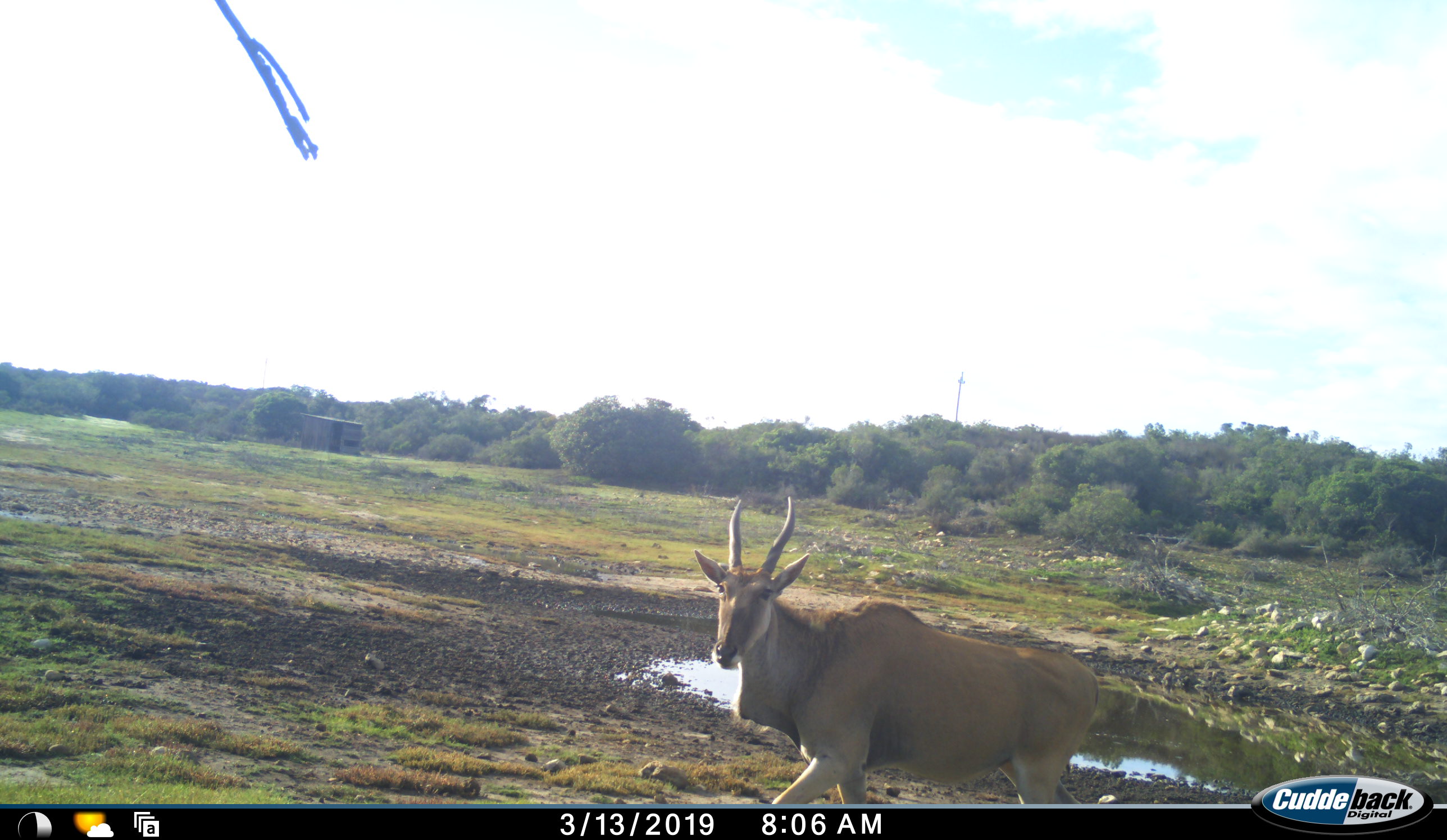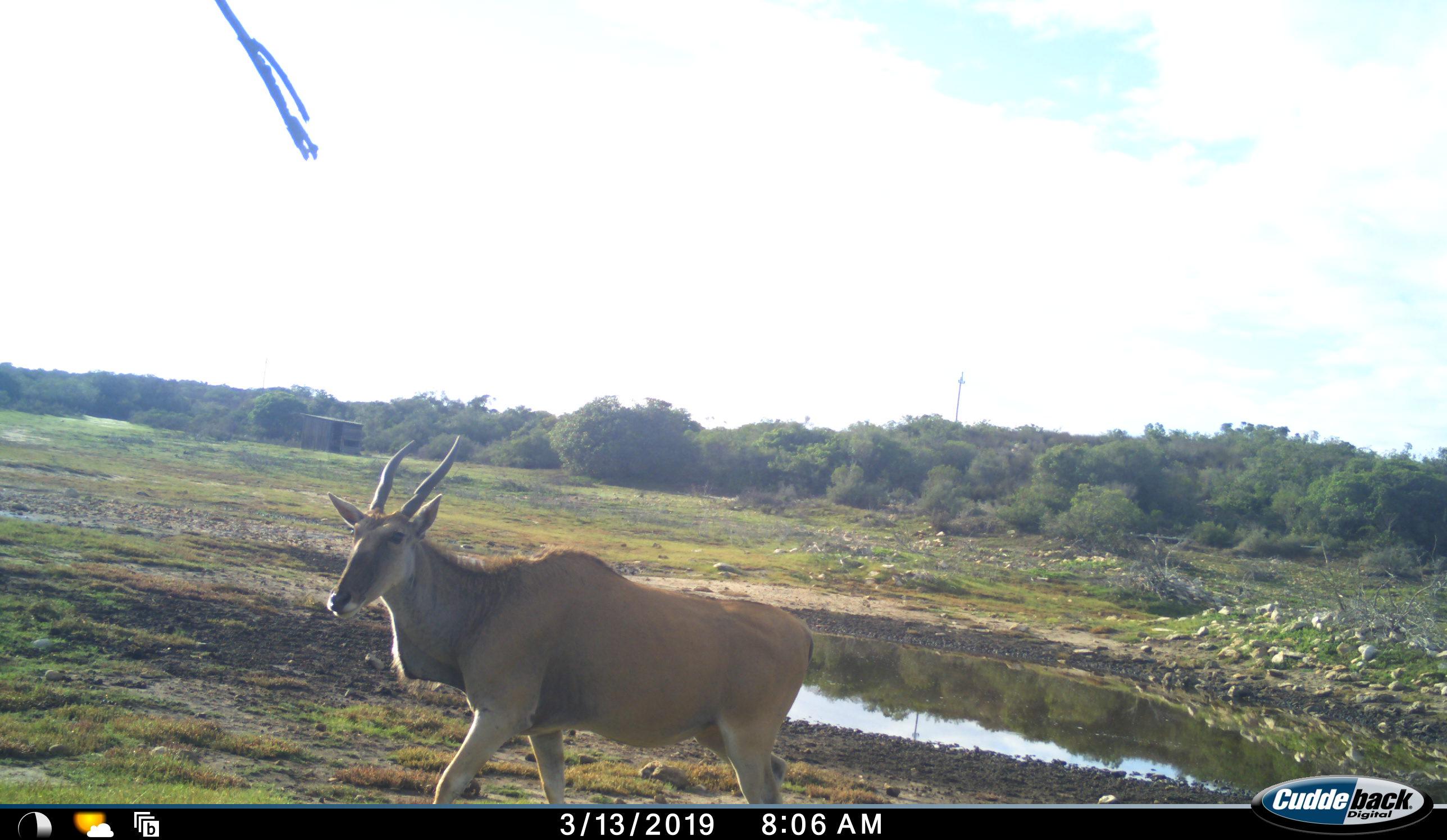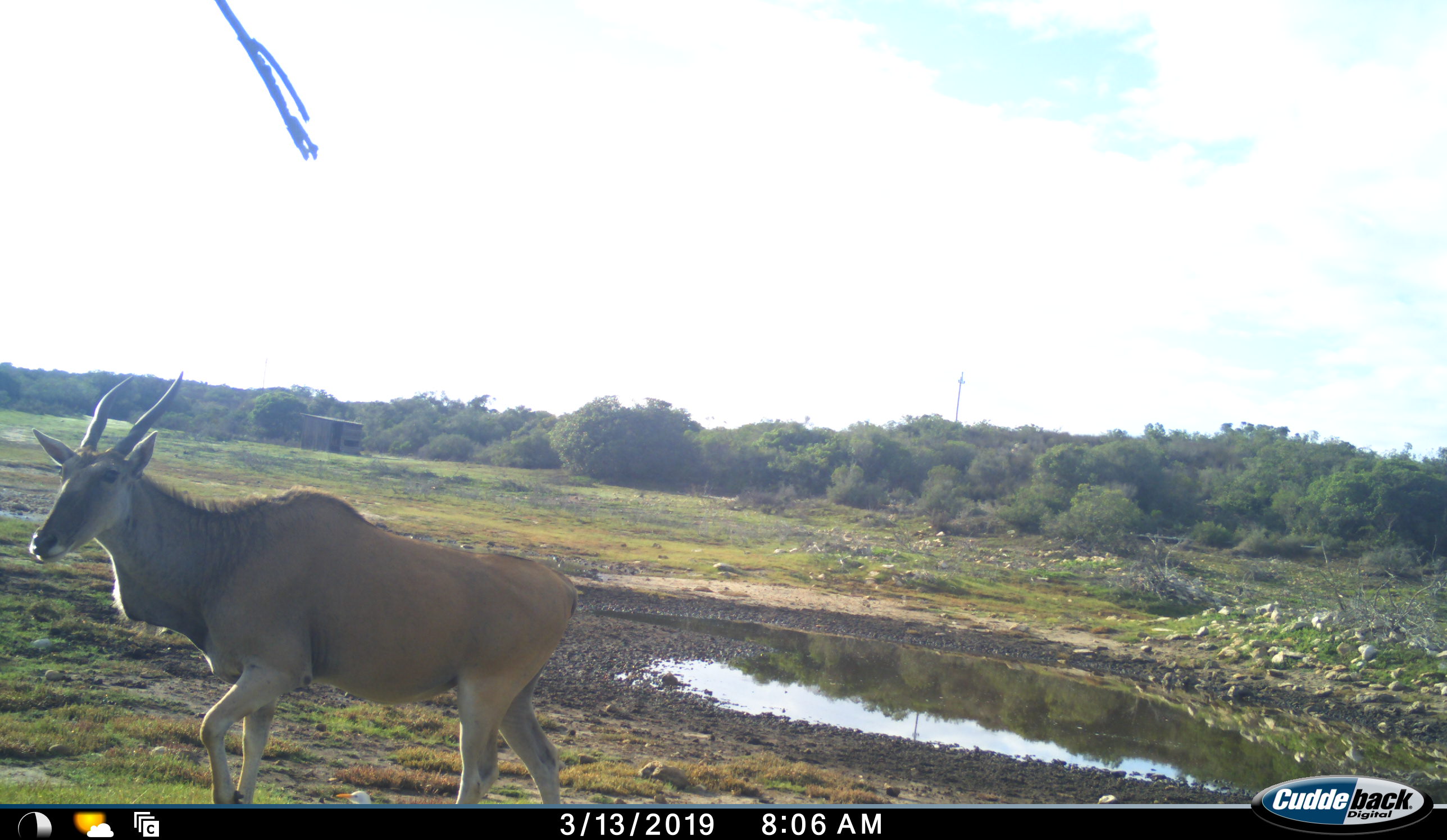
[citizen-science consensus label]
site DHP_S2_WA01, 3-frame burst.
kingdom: Animalia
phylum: Chordata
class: Mammalia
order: Artiodactyla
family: Bovidae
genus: Tragelaphus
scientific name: Tragelaphus oryx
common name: eland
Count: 1.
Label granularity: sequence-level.